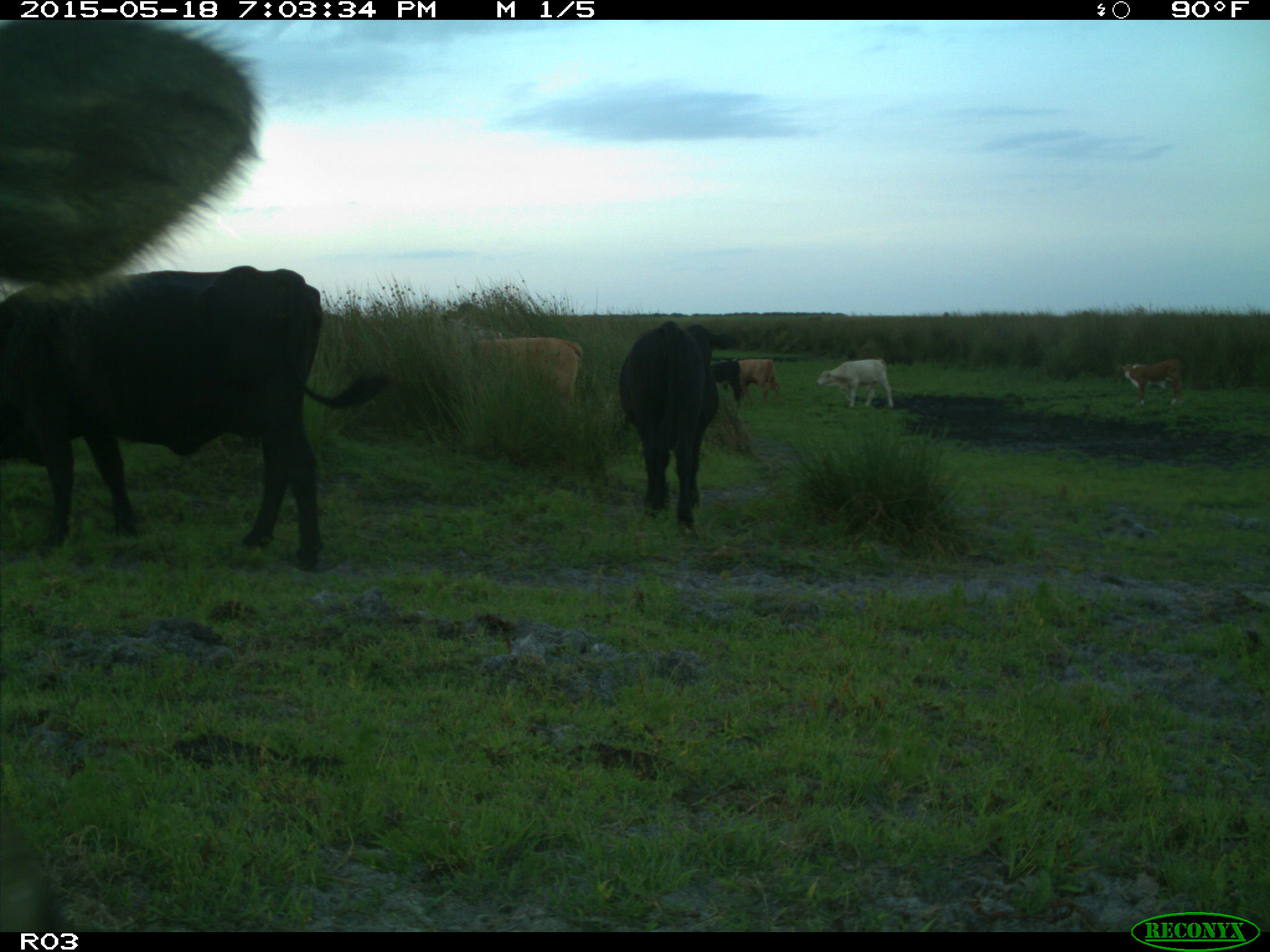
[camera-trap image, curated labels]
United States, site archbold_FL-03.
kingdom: Animalia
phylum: Chordata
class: Mammalia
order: Artiodactyla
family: Bovidae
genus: Bos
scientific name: Bos taurus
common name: domestic cow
Bos taurus (domestic cow).